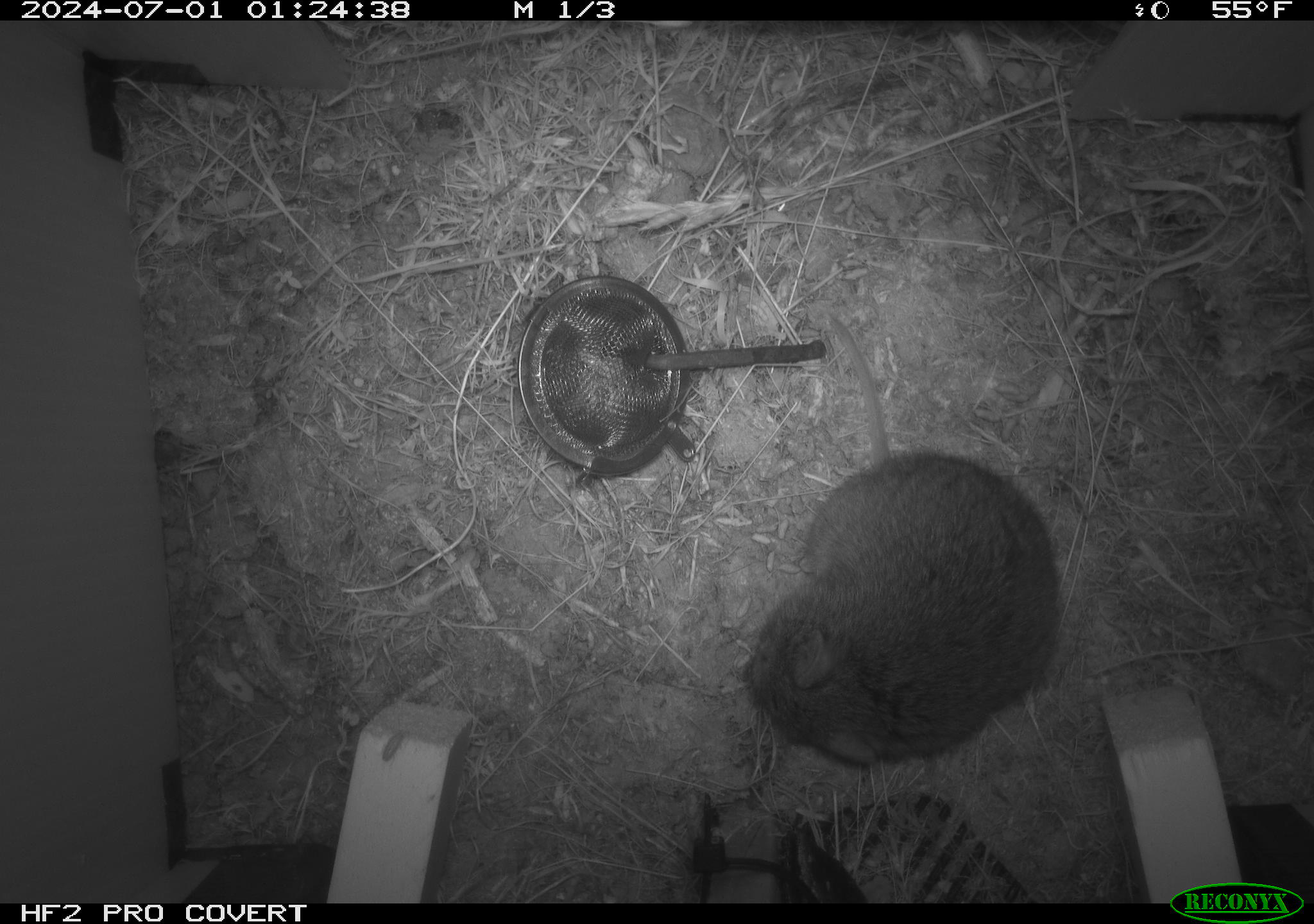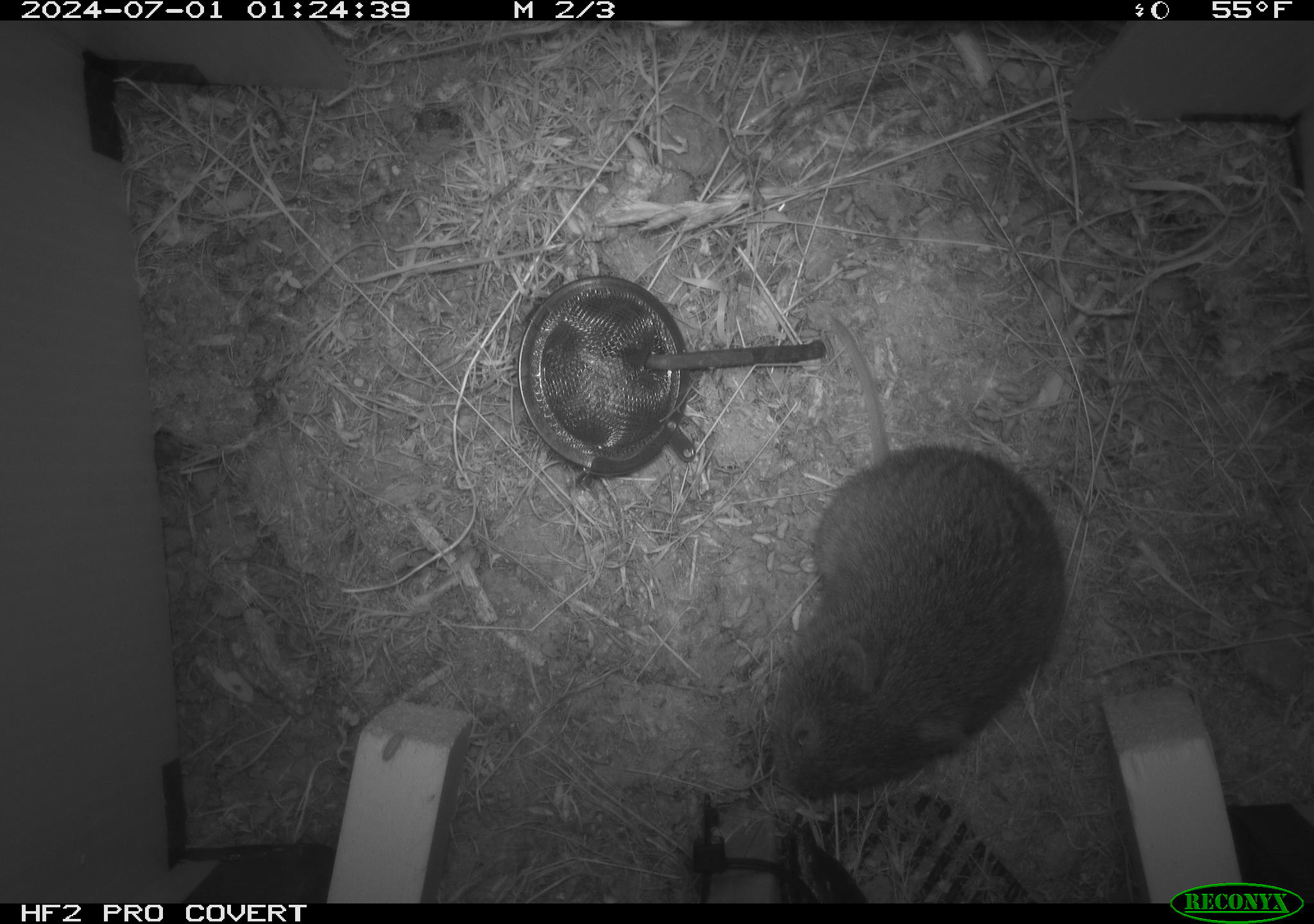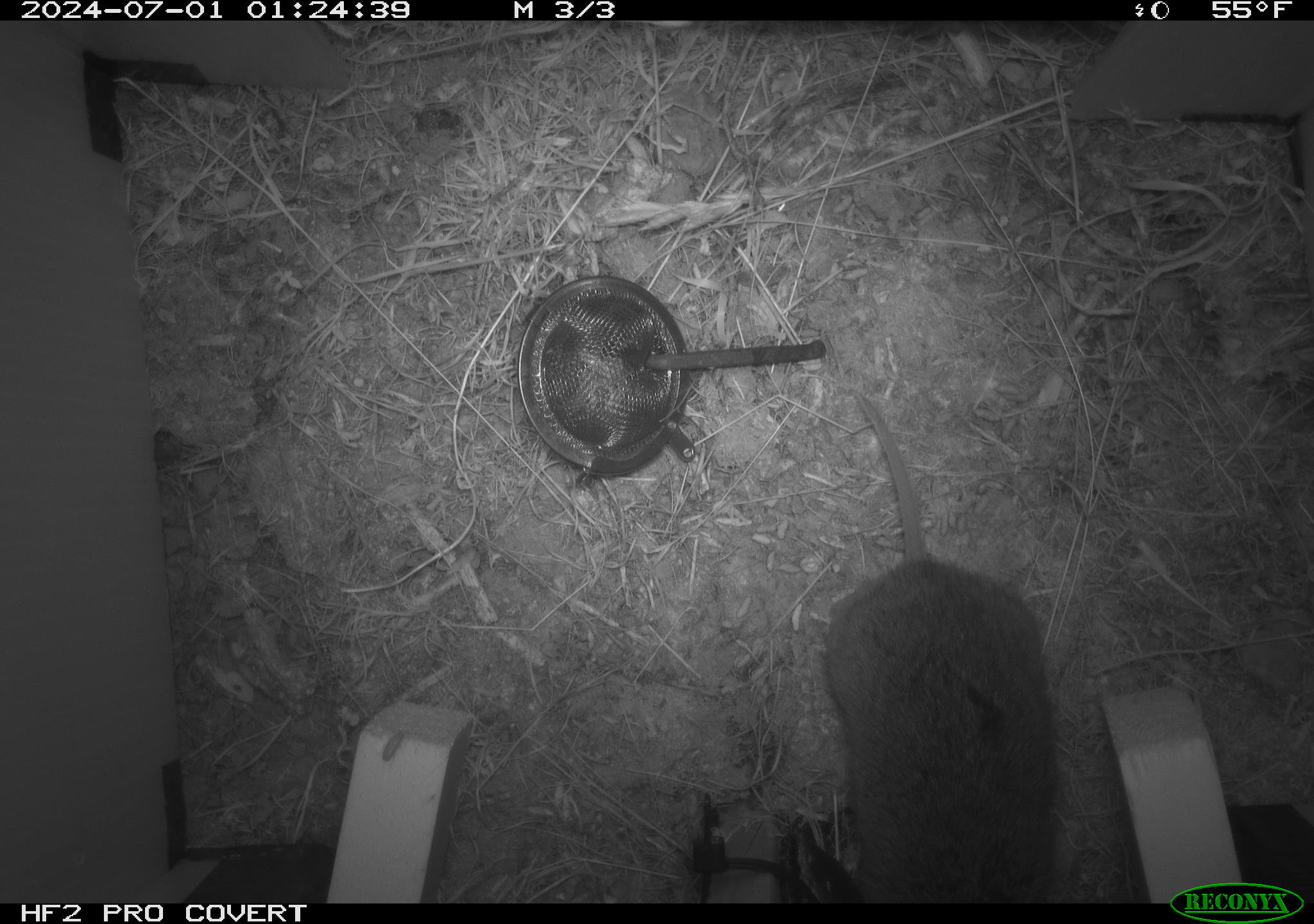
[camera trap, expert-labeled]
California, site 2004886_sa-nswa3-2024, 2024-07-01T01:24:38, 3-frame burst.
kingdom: Animalia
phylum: Chordata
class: Mammalia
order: Rodentia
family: Cricetidae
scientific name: Arvicolinae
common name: voles, lemmings, and muskrats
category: arvicolinae subfamily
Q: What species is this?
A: Arvicolinae subfamily (voles, lemmings, and muskrats) (Arvicolinae).